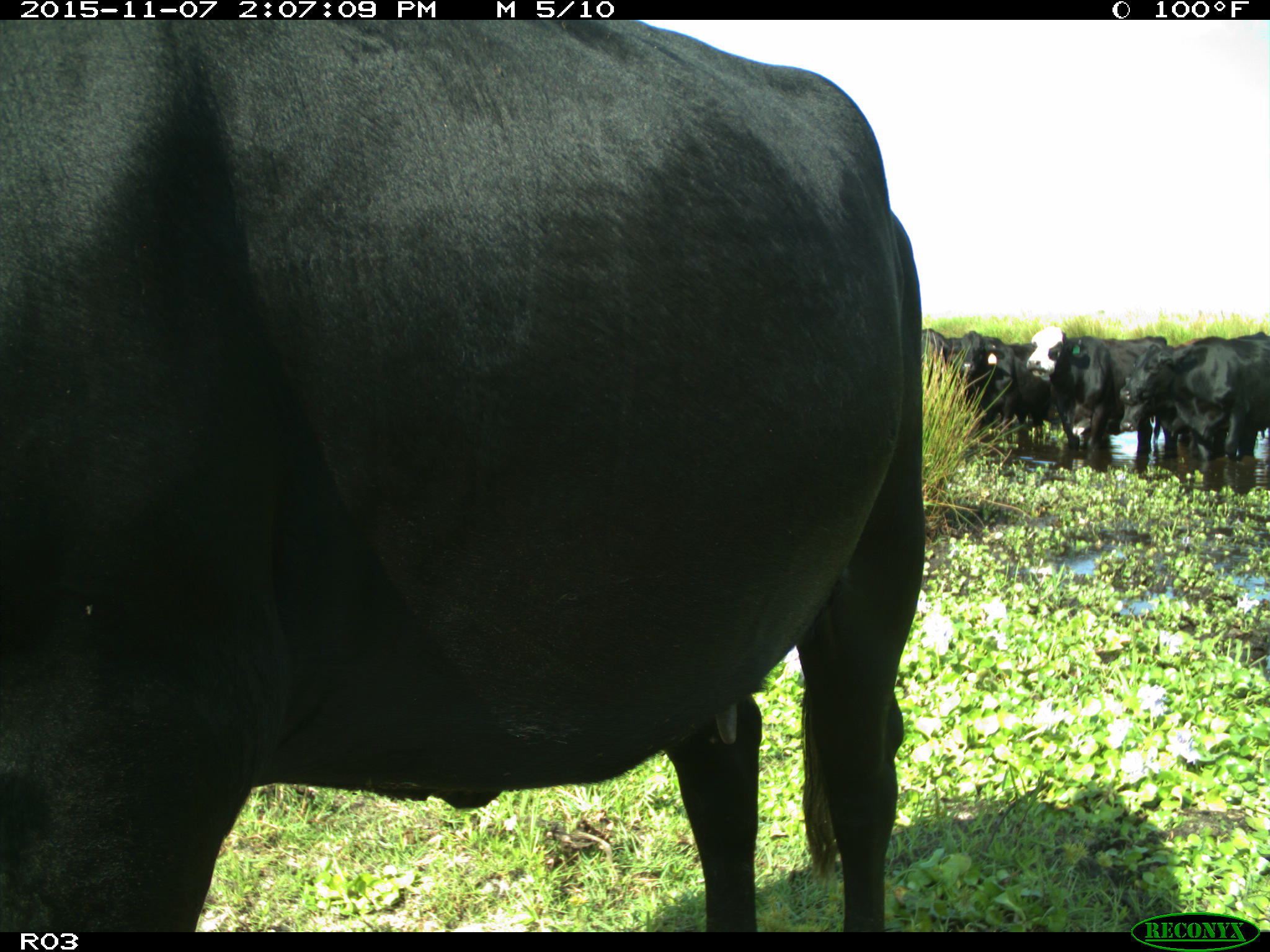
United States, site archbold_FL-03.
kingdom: Animalia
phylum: Chordata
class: Mammalia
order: Artiodactyla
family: Bovidae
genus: Bos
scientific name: Bos taurus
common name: domestic cow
Bos taurus (domestic cow).